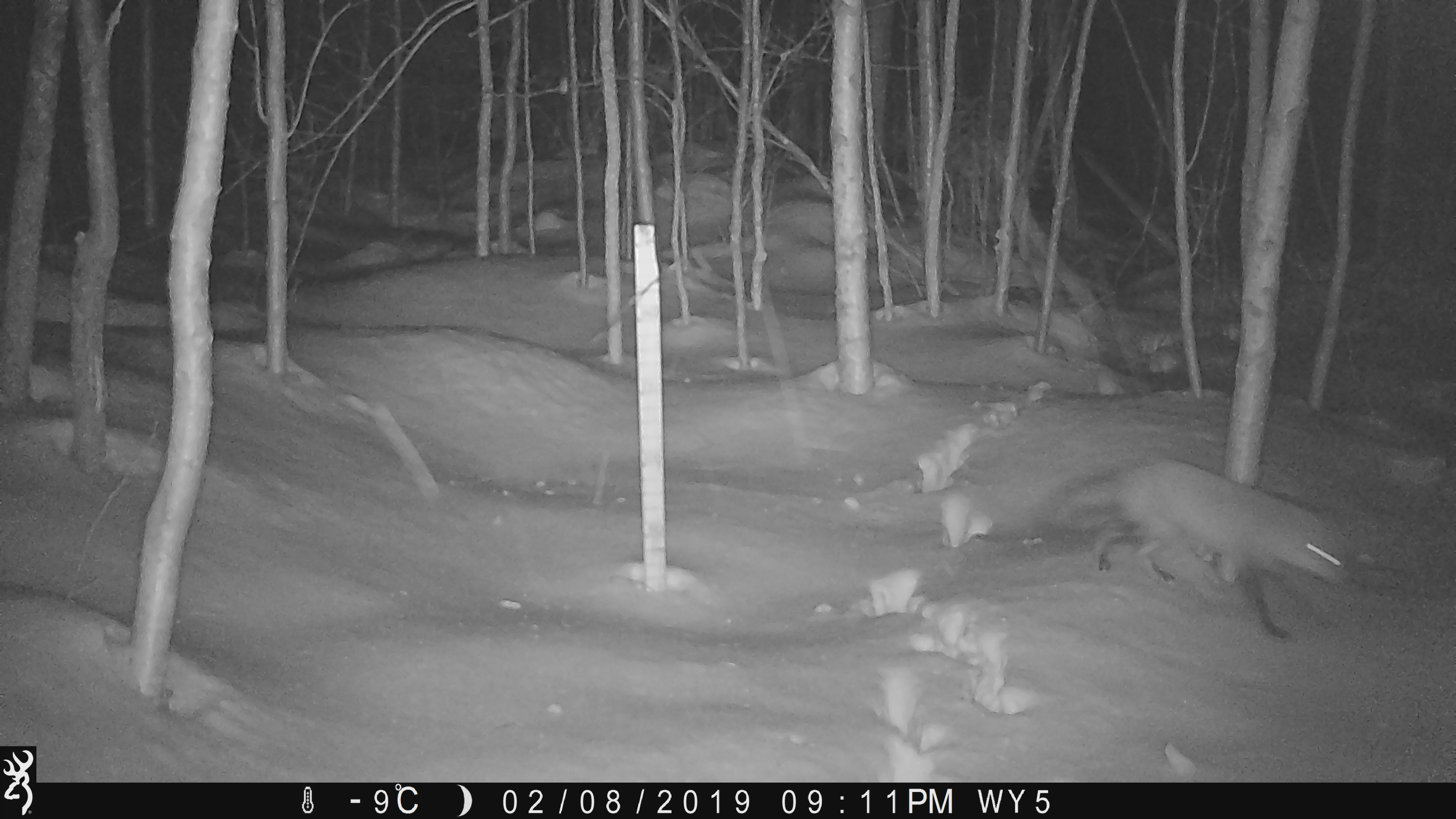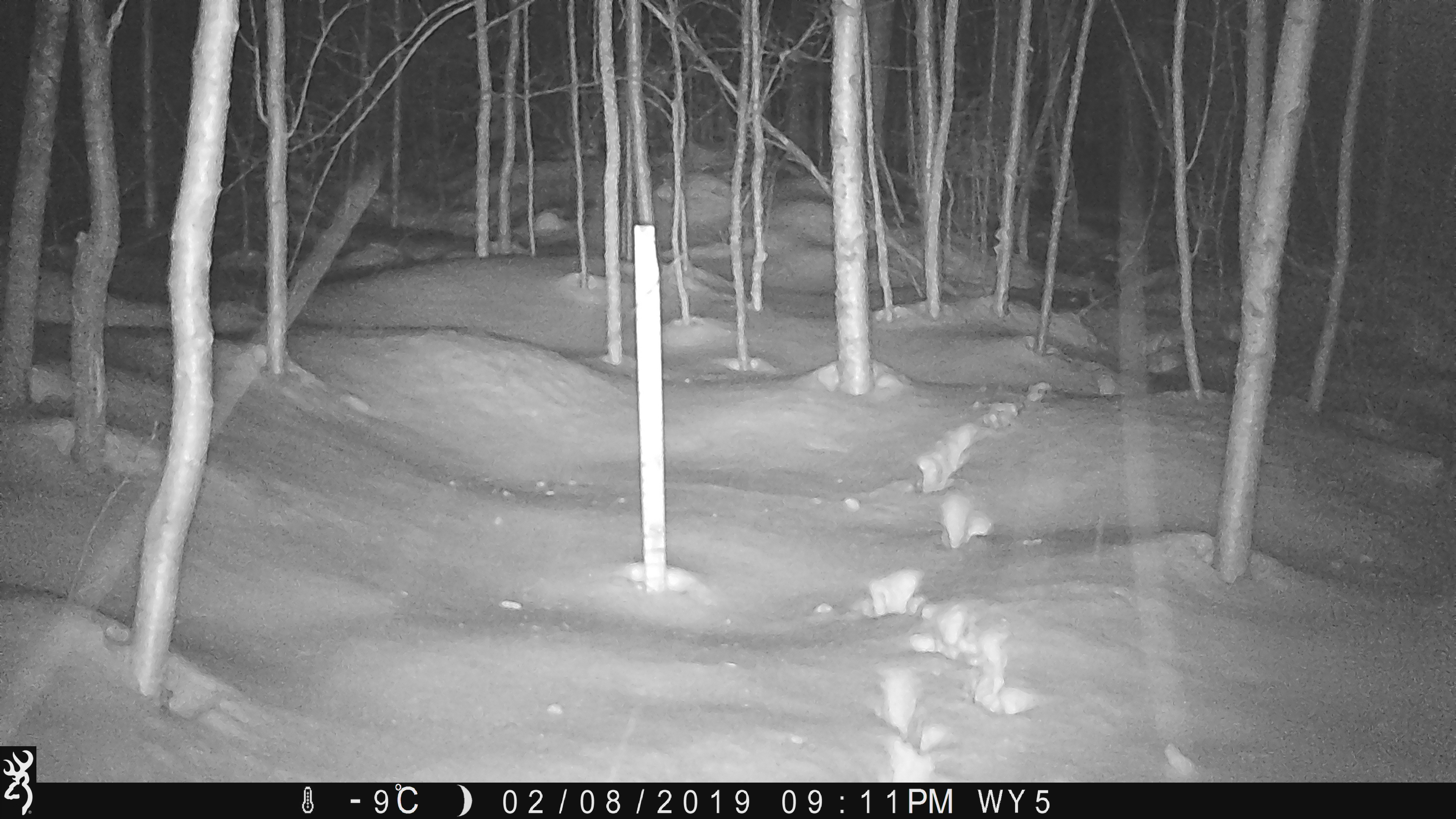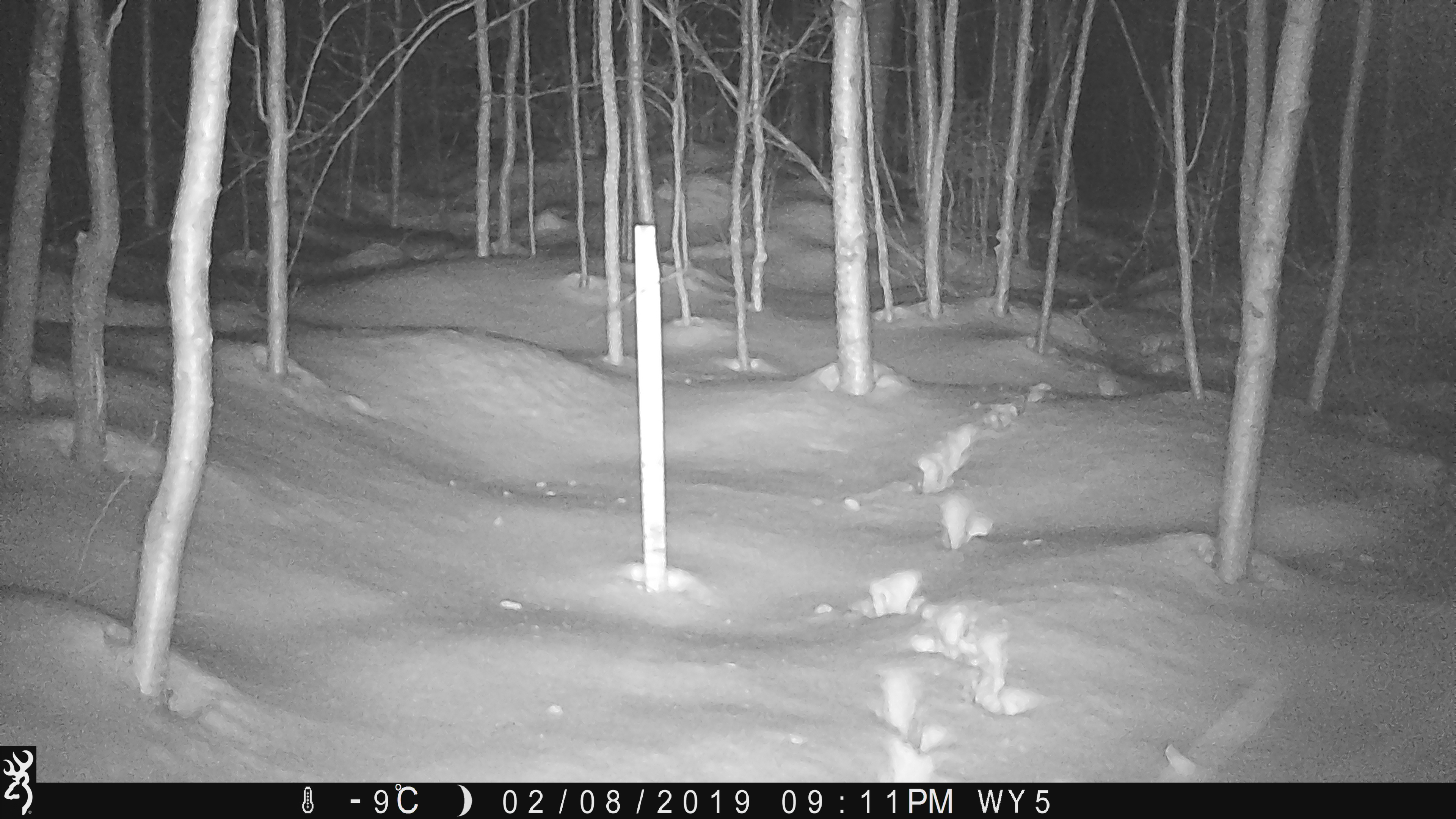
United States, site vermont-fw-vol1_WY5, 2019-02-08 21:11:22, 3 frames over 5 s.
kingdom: Animalia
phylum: Chordata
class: Mammalia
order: Carnivora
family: Canidae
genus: Vulpes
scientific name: Vulpes vulpes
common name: red fox